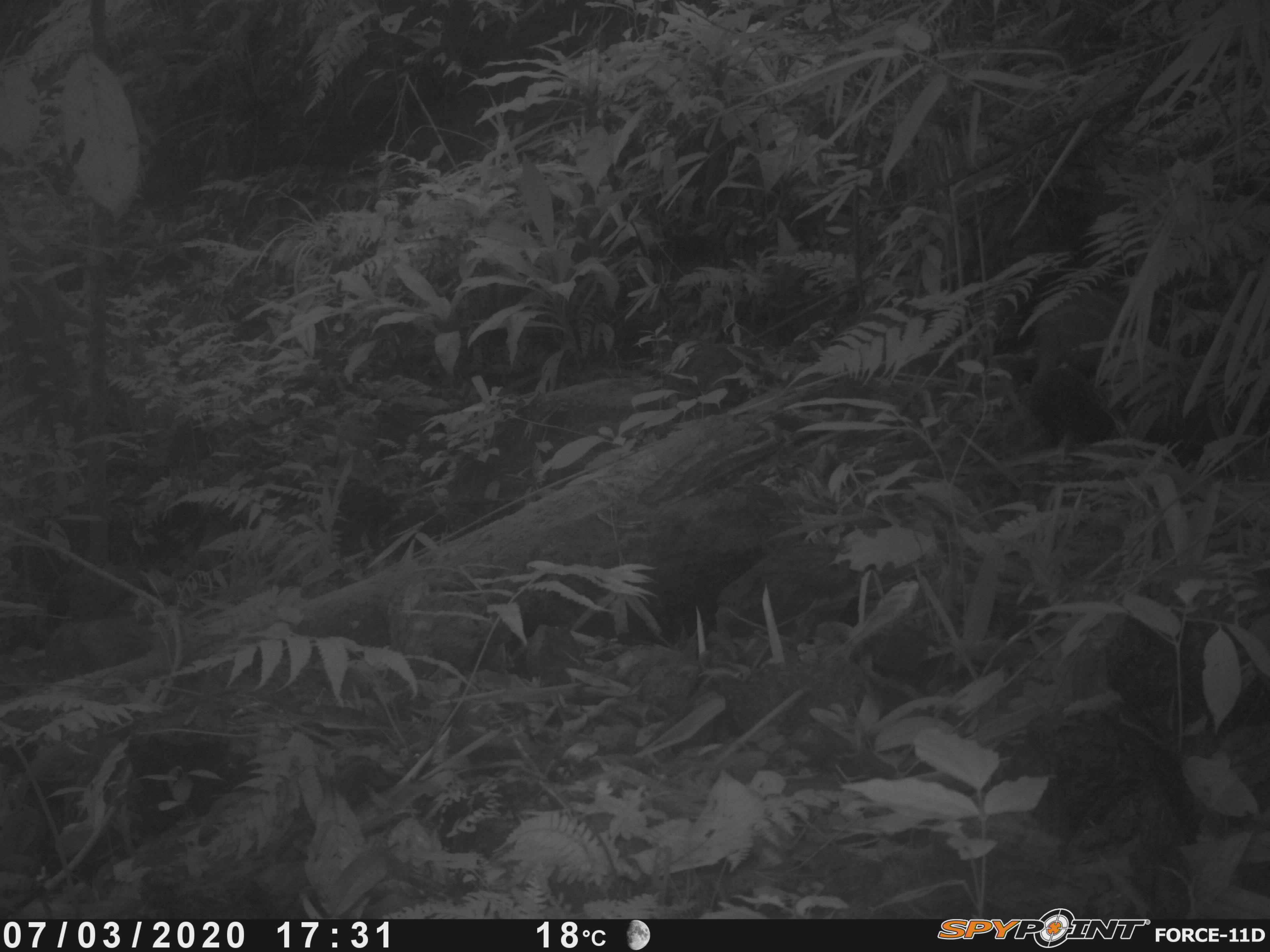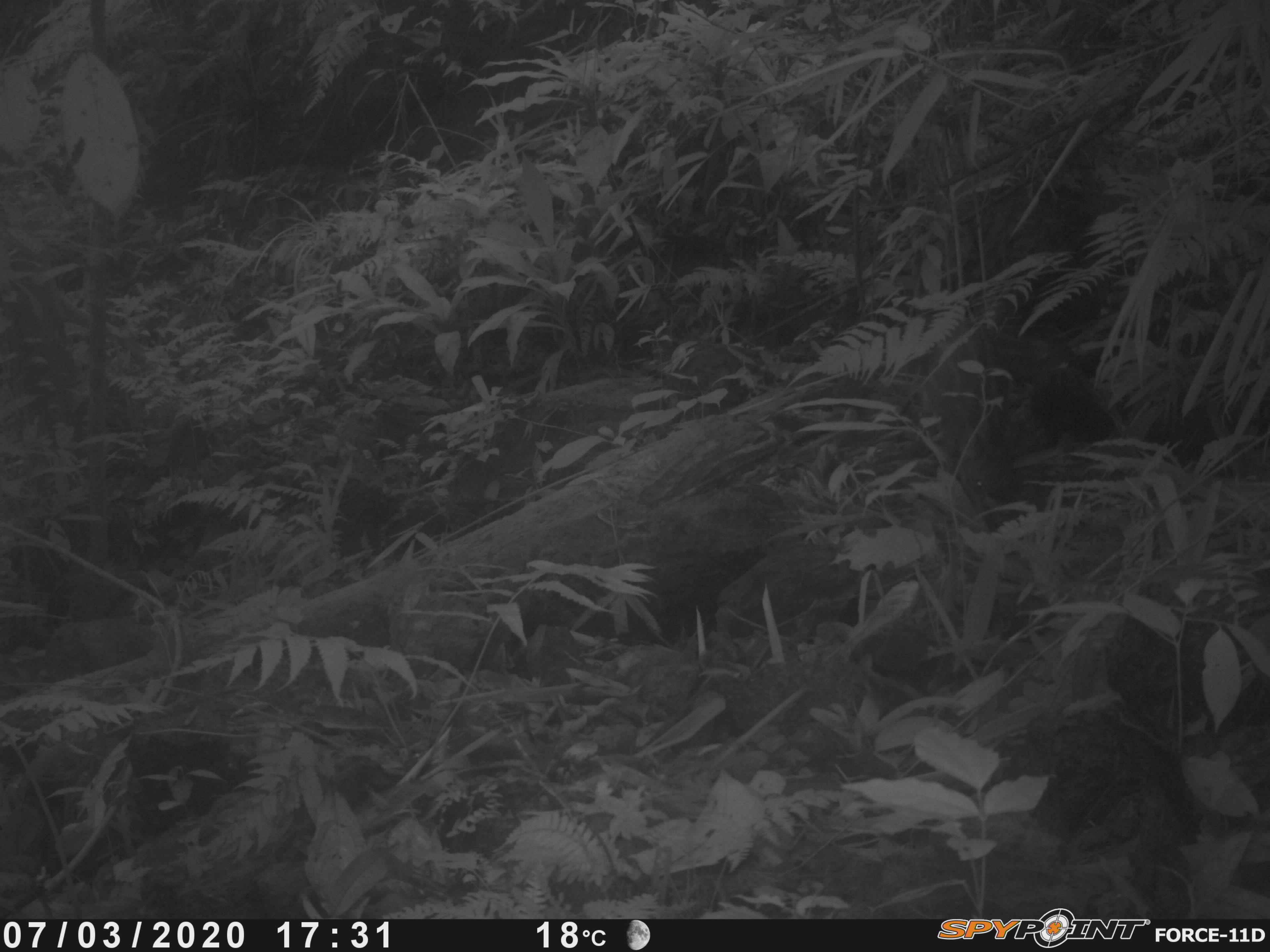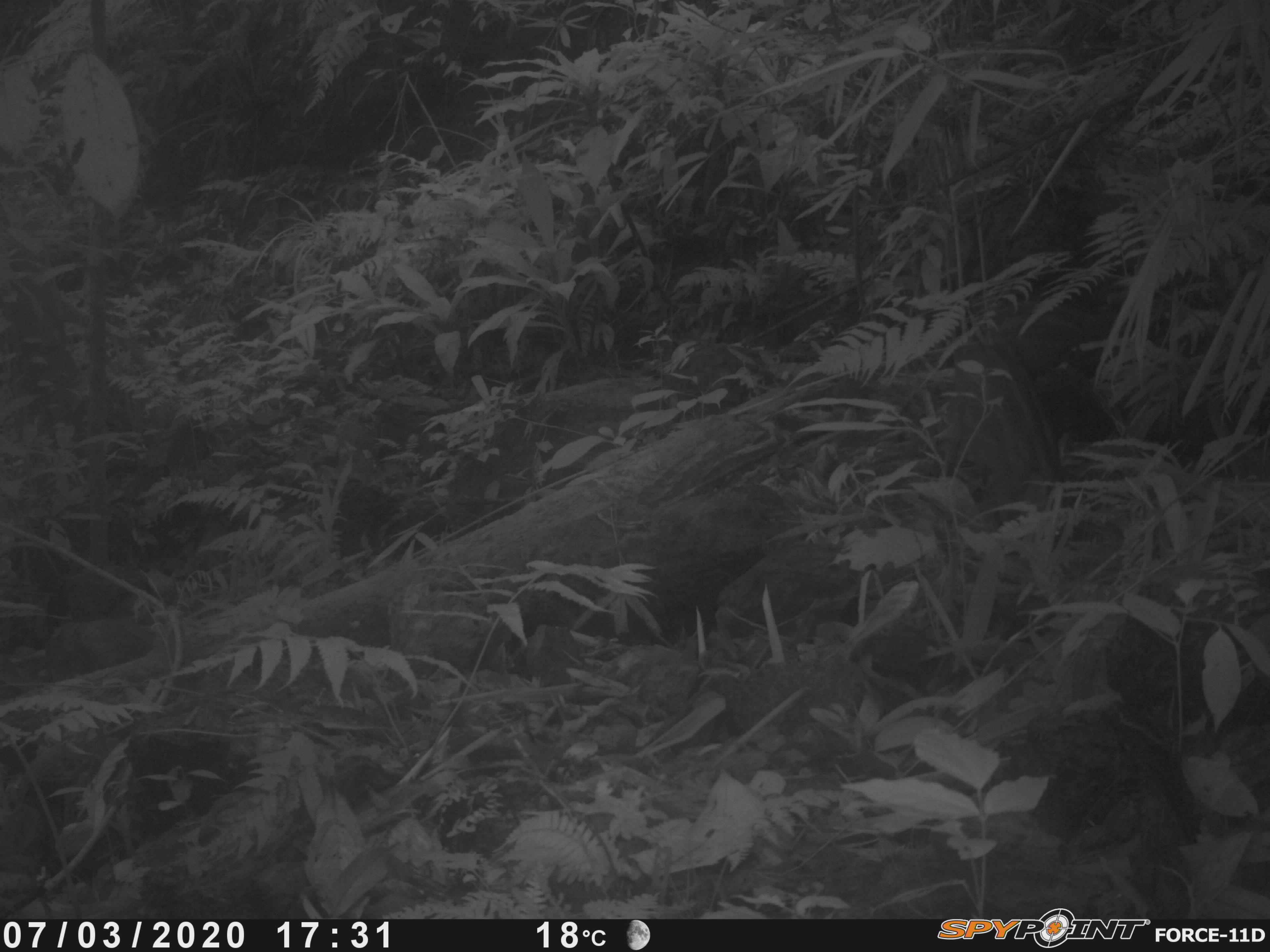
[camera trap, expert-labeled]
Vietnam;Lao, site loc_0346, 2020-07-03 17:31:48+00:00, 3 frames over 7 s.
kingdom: Animalia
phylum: Chordata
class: Mammalia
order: Artiodactyla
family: Suidae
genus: Sus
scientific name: Sus scrofa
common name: eurasian wild pig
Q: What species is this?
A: Eurasian wild pig (Sus scrofa).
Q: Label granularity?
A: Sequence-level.